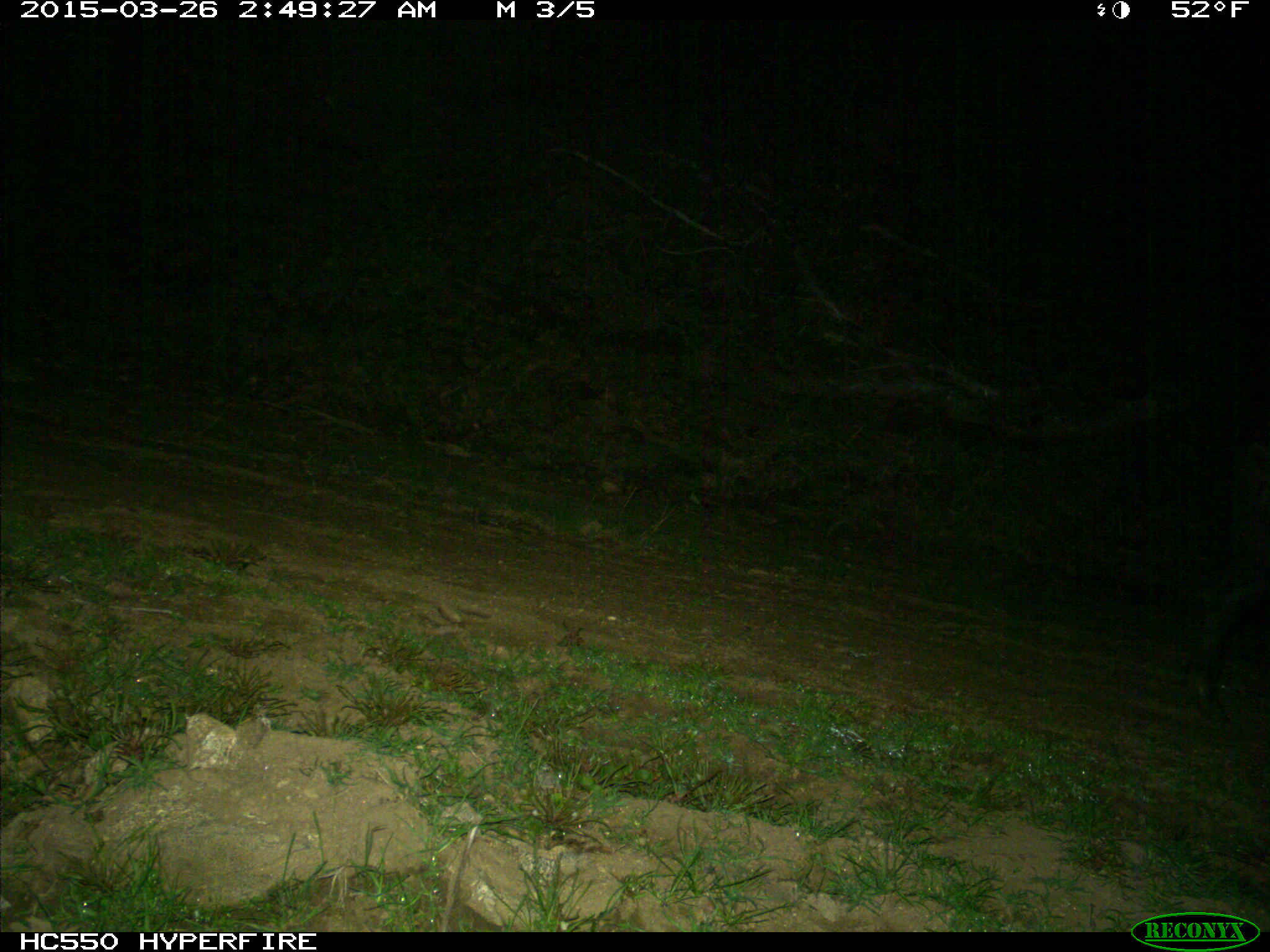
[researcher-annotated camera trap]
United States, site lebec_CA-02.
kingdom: Animalia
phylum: Chordata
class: Mammalia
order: Artiodactyla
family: Suidae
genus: Sus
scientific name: Sus scrofa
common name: wild boar